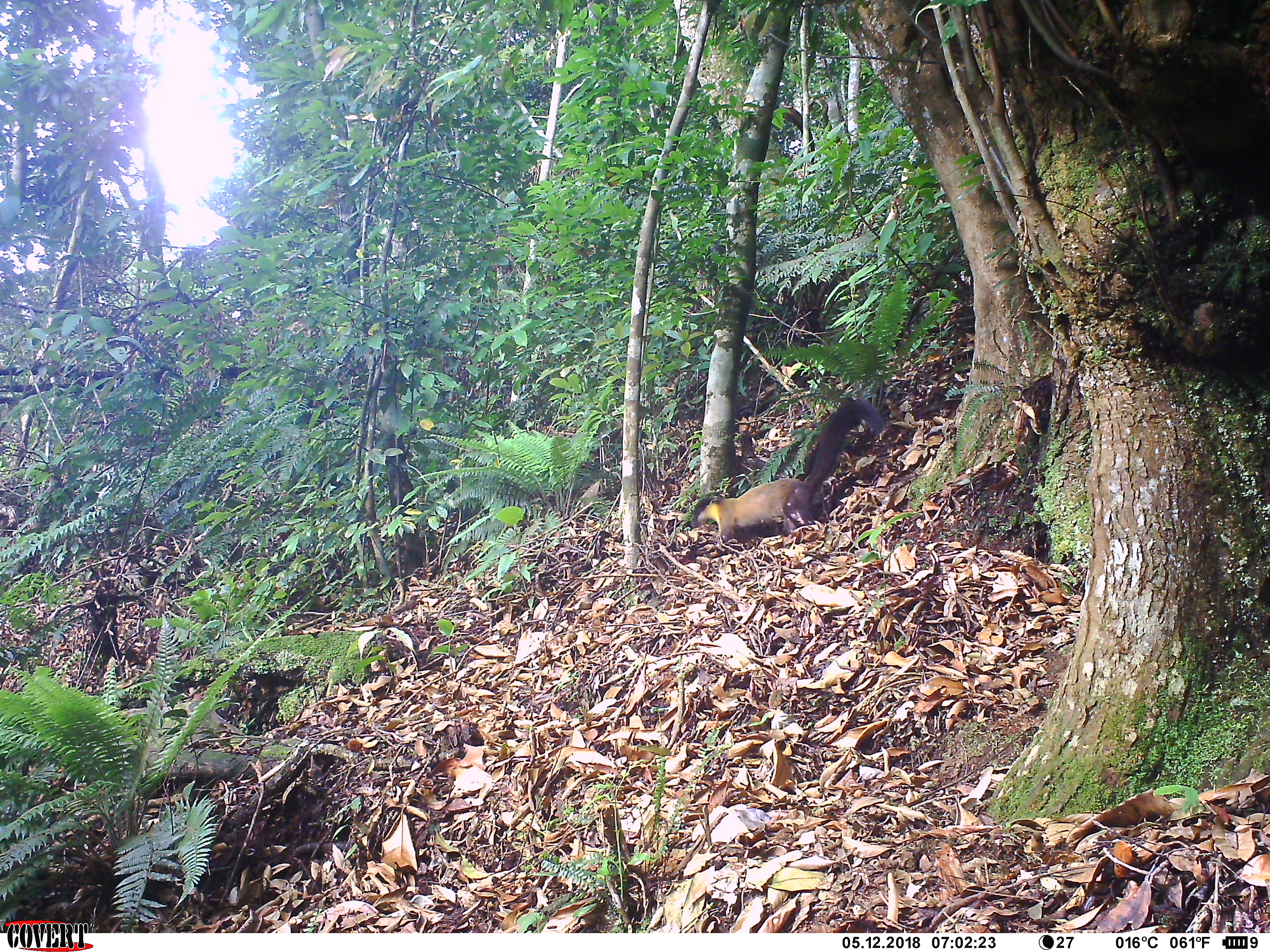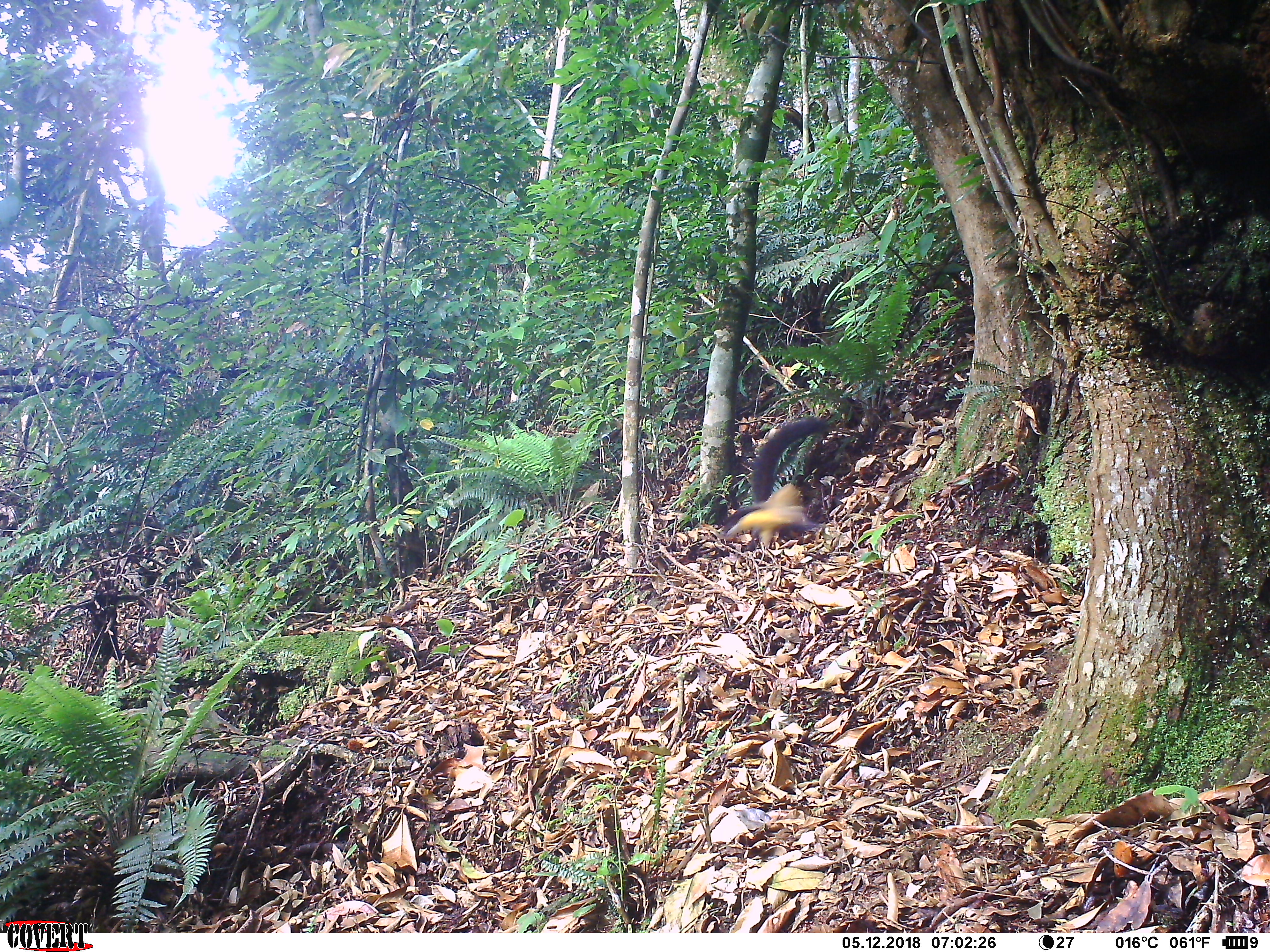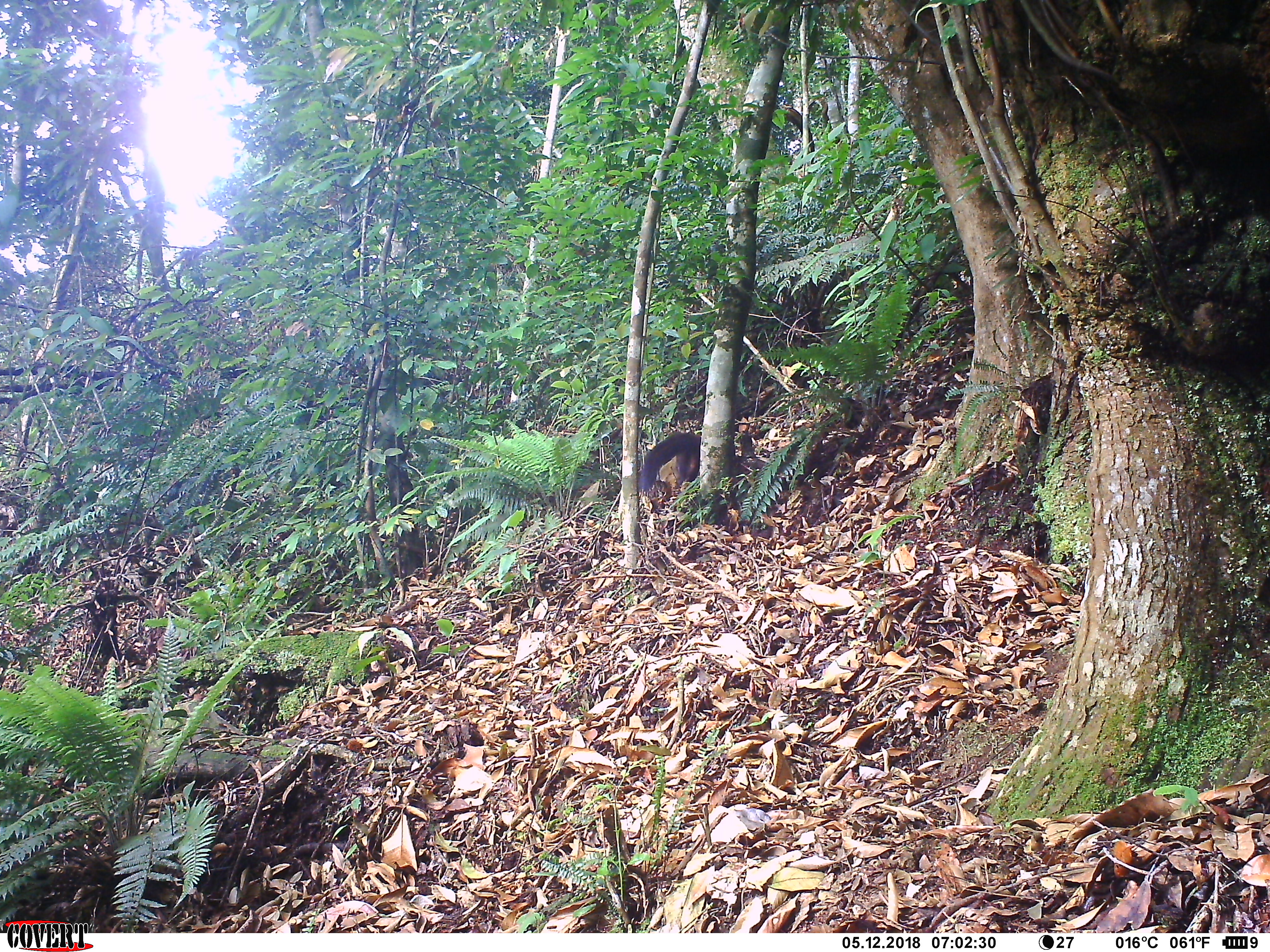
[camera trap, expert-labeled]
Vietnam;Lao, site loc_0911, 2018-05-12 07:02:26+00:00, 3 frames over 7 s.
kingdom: Animalia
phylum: Chordata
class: Mammalia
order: Carnivora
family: Mustelidae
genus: Martes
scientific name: Martes flavigula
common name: yellow-throated marten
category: yellow throated marten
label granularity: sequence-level